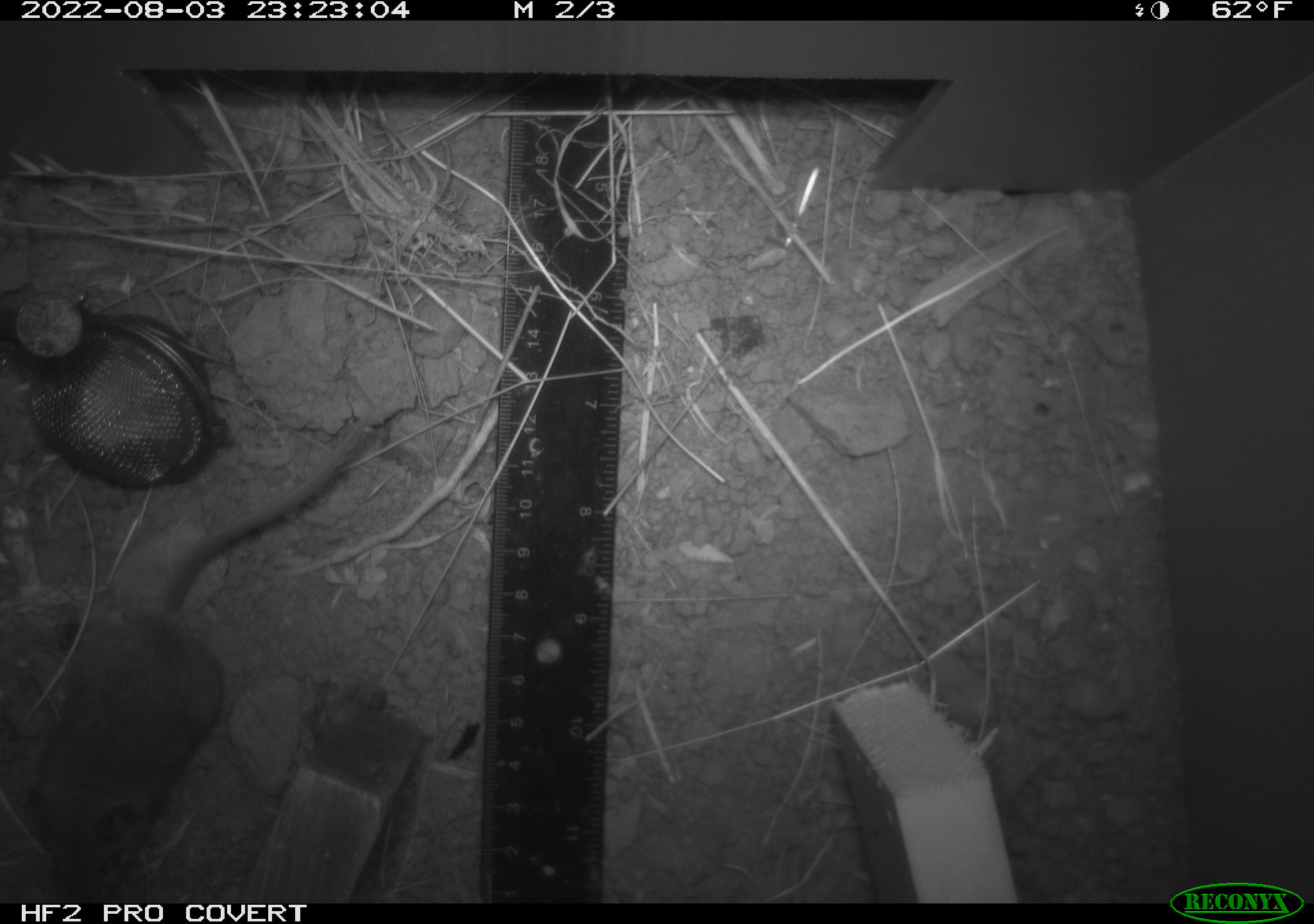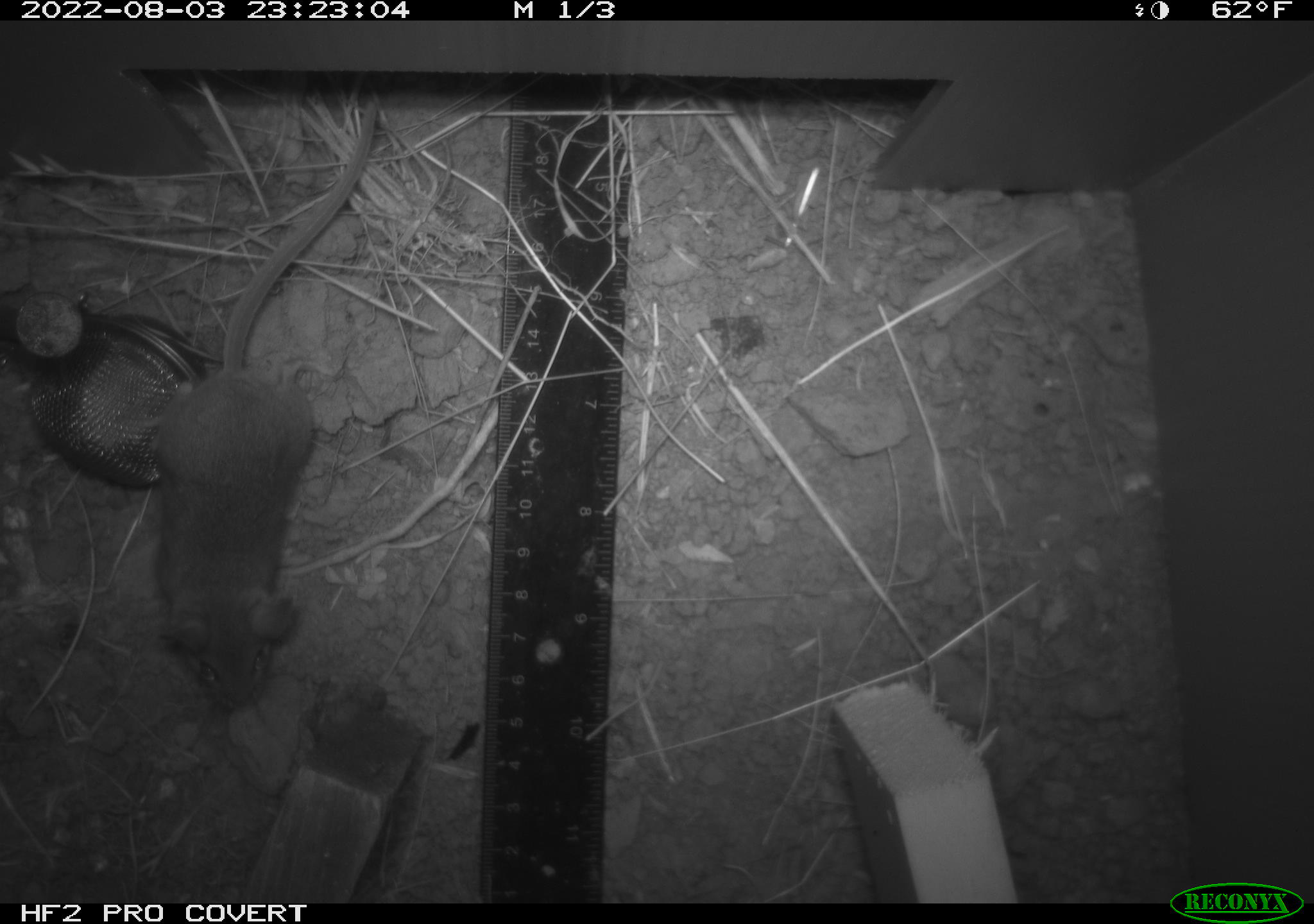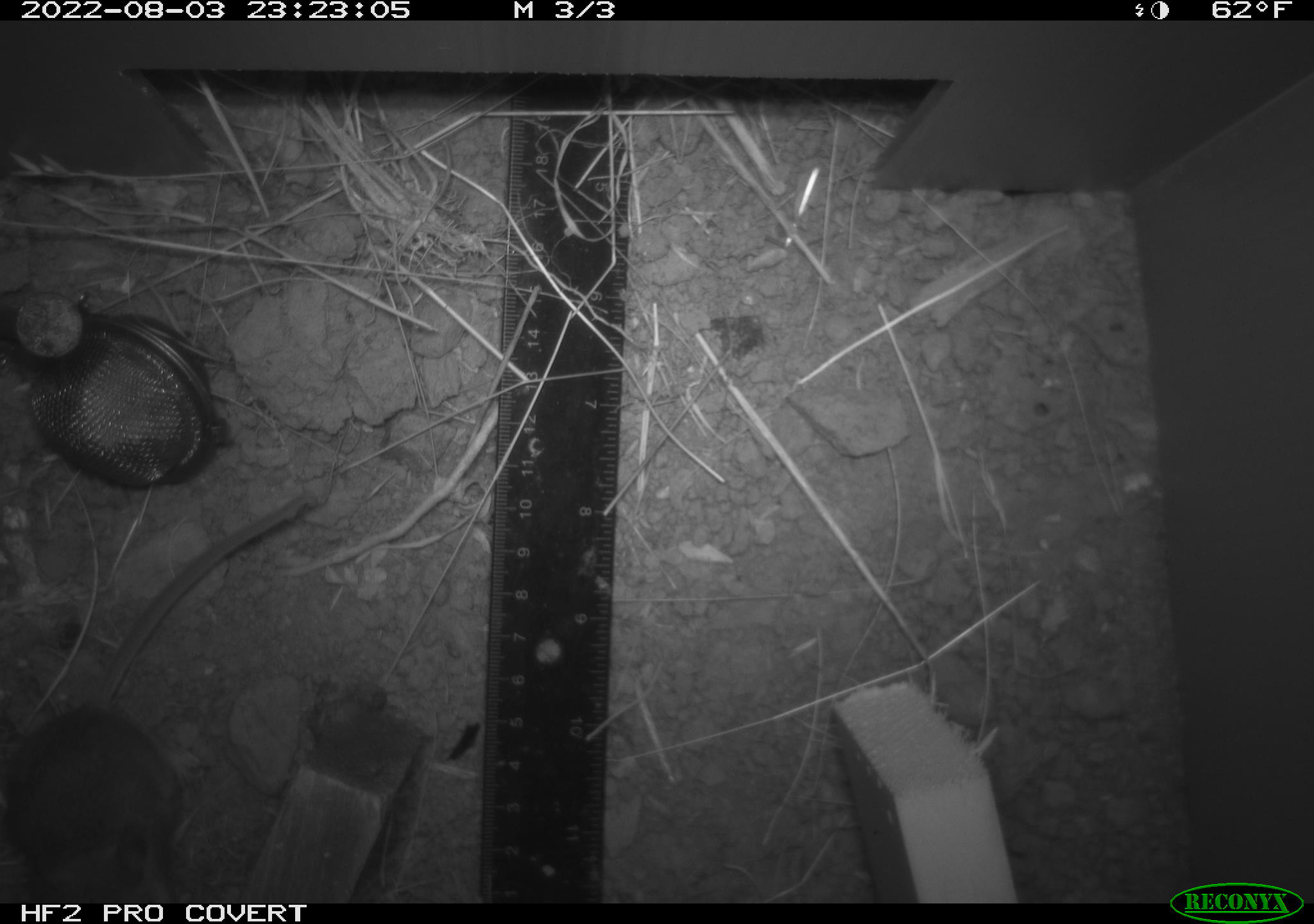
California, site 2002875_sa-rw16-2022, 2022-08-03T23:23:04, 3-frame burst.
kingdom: Animalia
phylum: Chordata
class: Mammalia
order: Rodentia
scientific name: Rodentia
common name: mouse species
Mouse species (Rodentia).